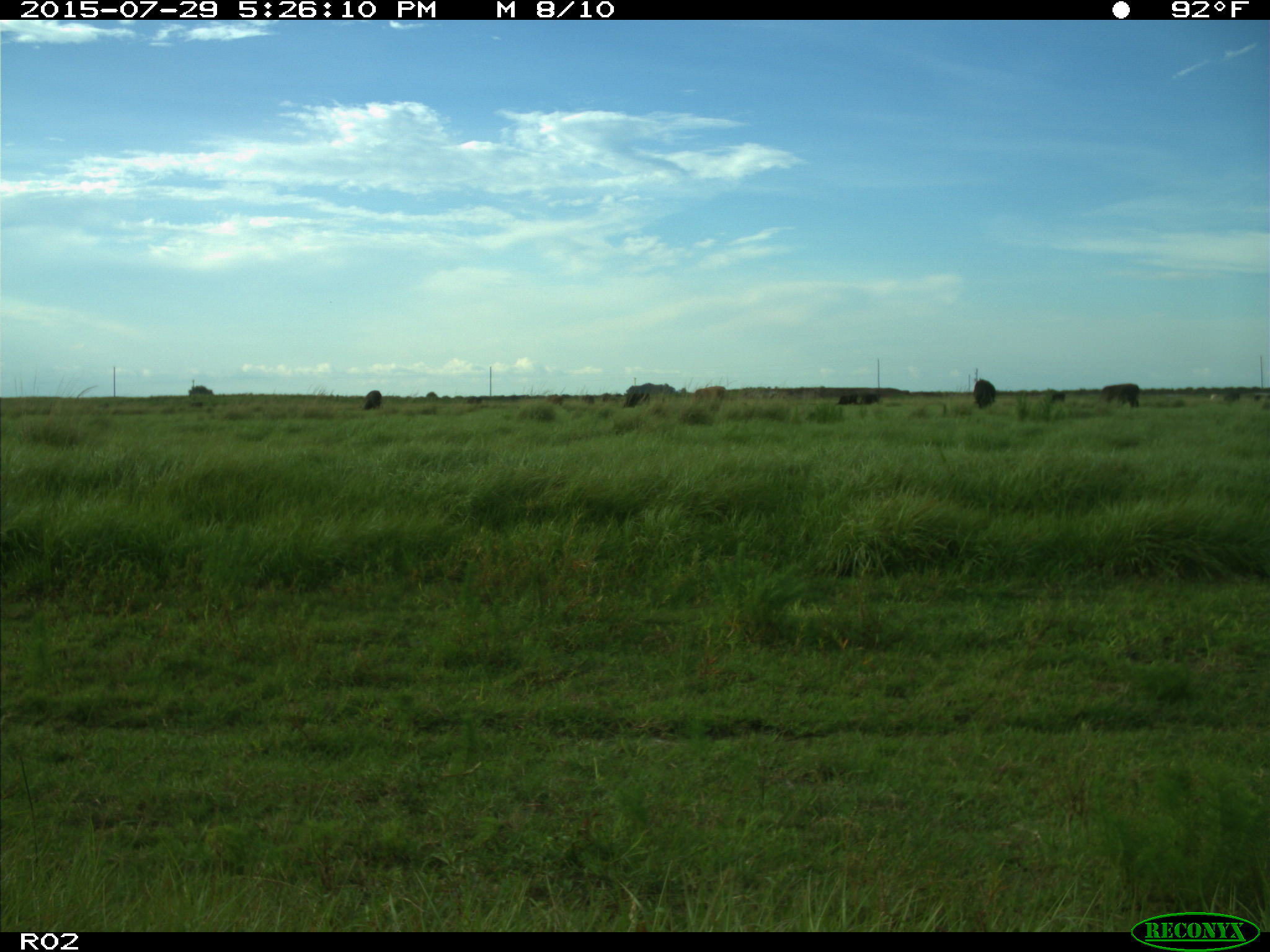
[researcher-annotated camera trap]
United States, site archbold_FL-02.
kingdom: Animalia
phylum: Chordata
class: Mammalia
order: Artiodactyla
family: Bovidae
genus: Bos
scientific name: Bos taurus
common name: domestic cow